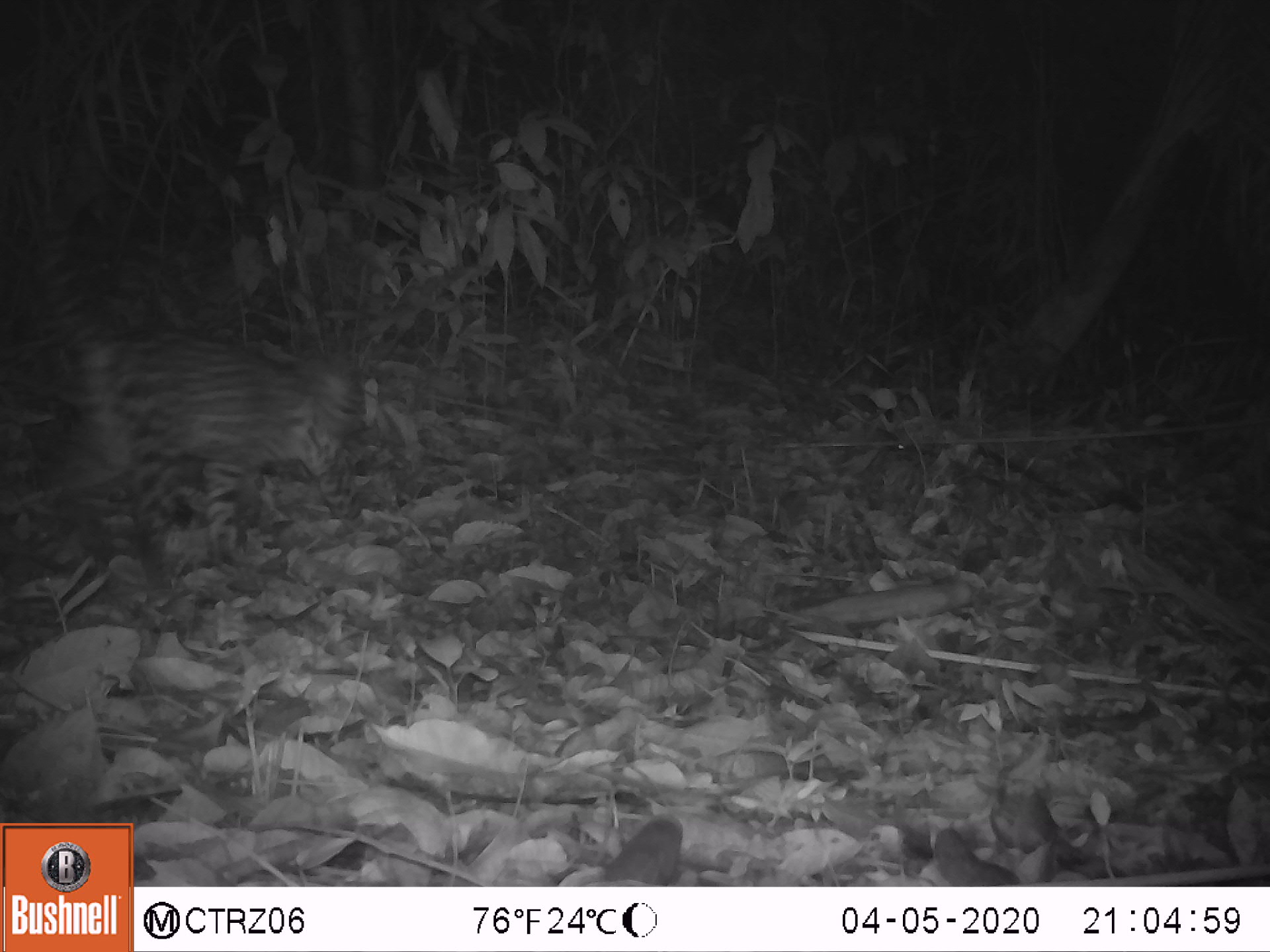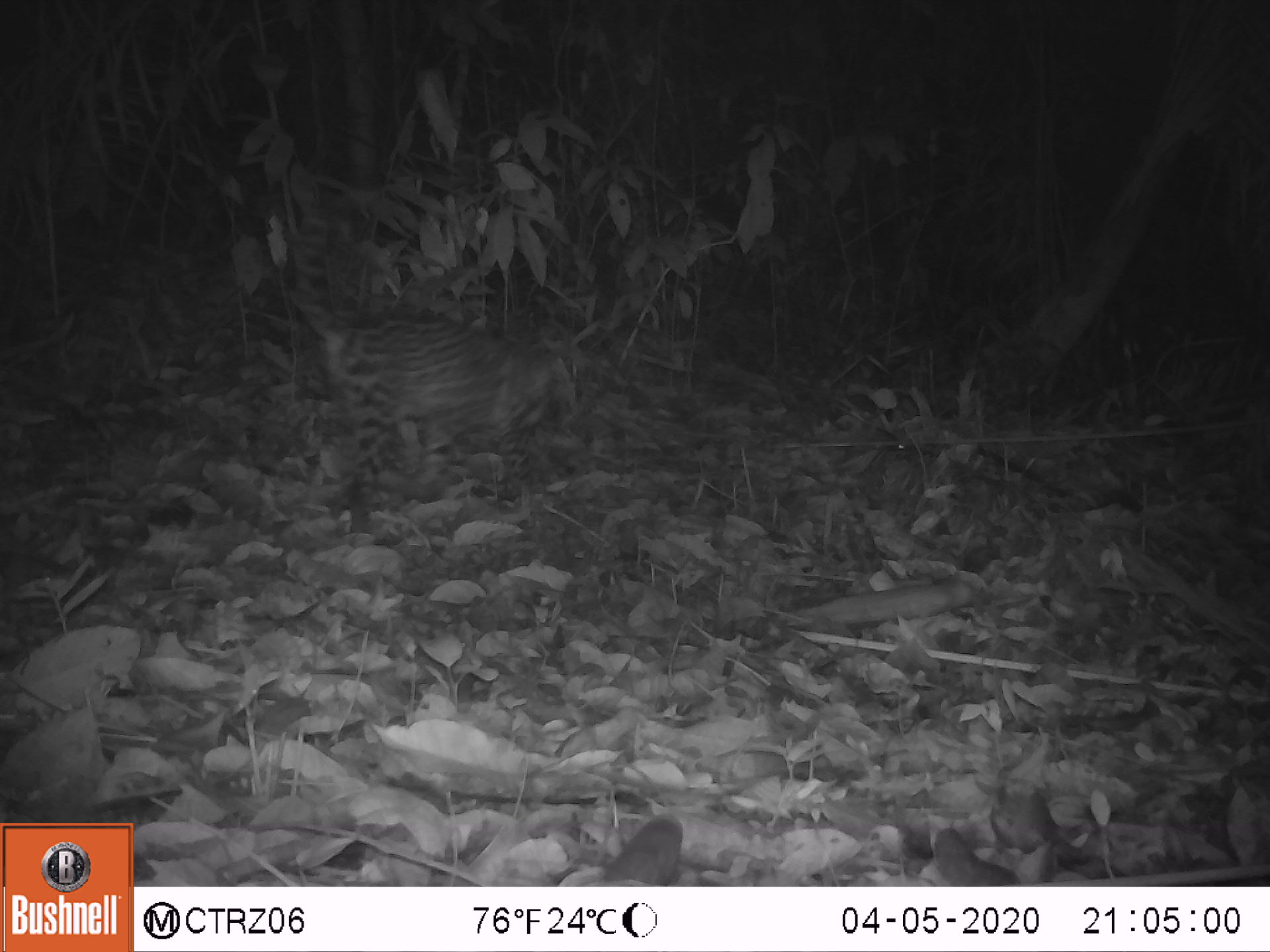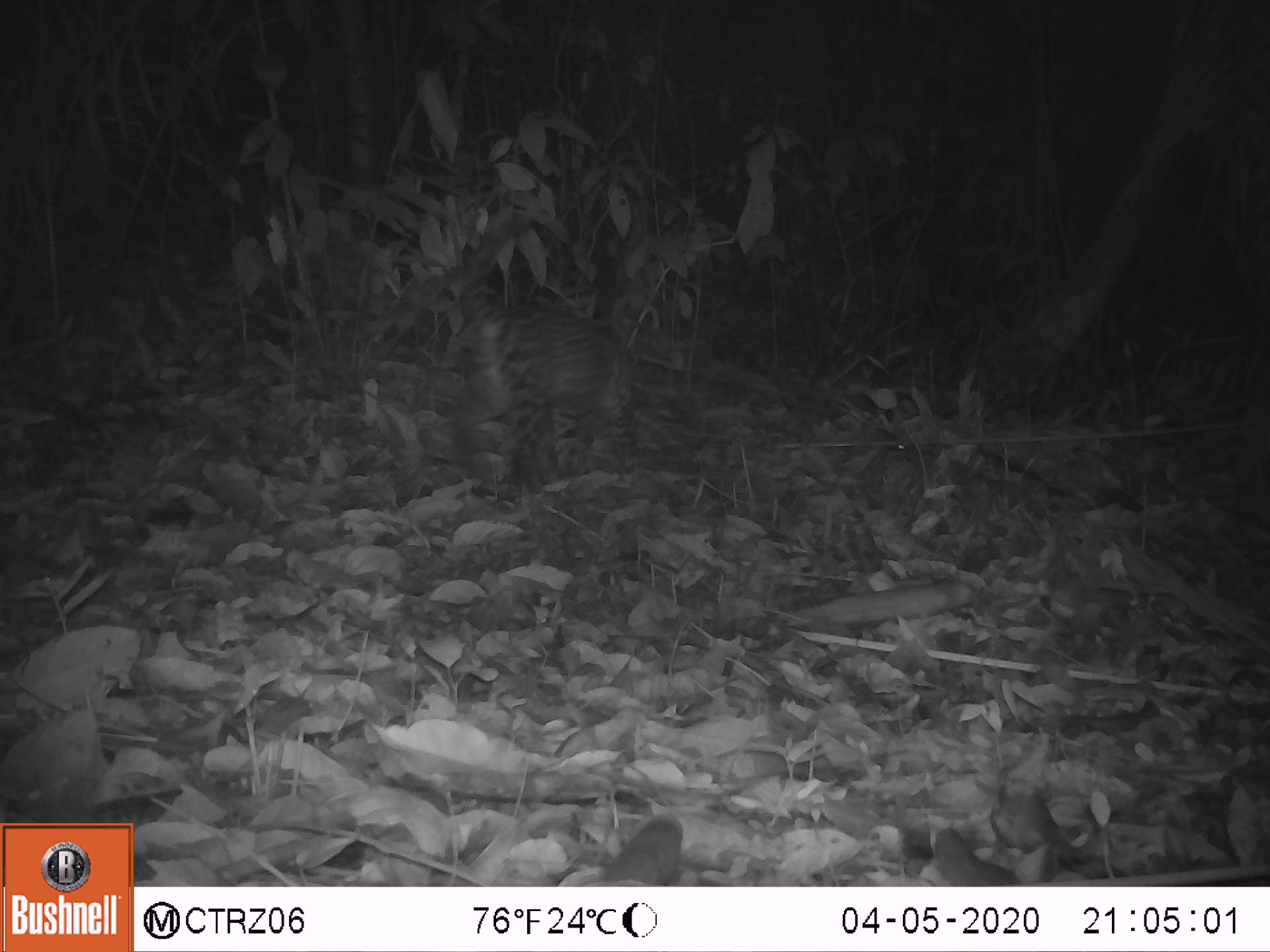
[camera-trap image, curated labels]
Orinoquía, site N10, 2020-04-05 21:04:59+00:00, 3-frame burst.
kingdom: Animalia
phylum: Chordata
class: Mammalia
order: Carnivora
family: Felidae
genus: Leopardus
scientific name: Leopardus pardalis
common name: ocelot